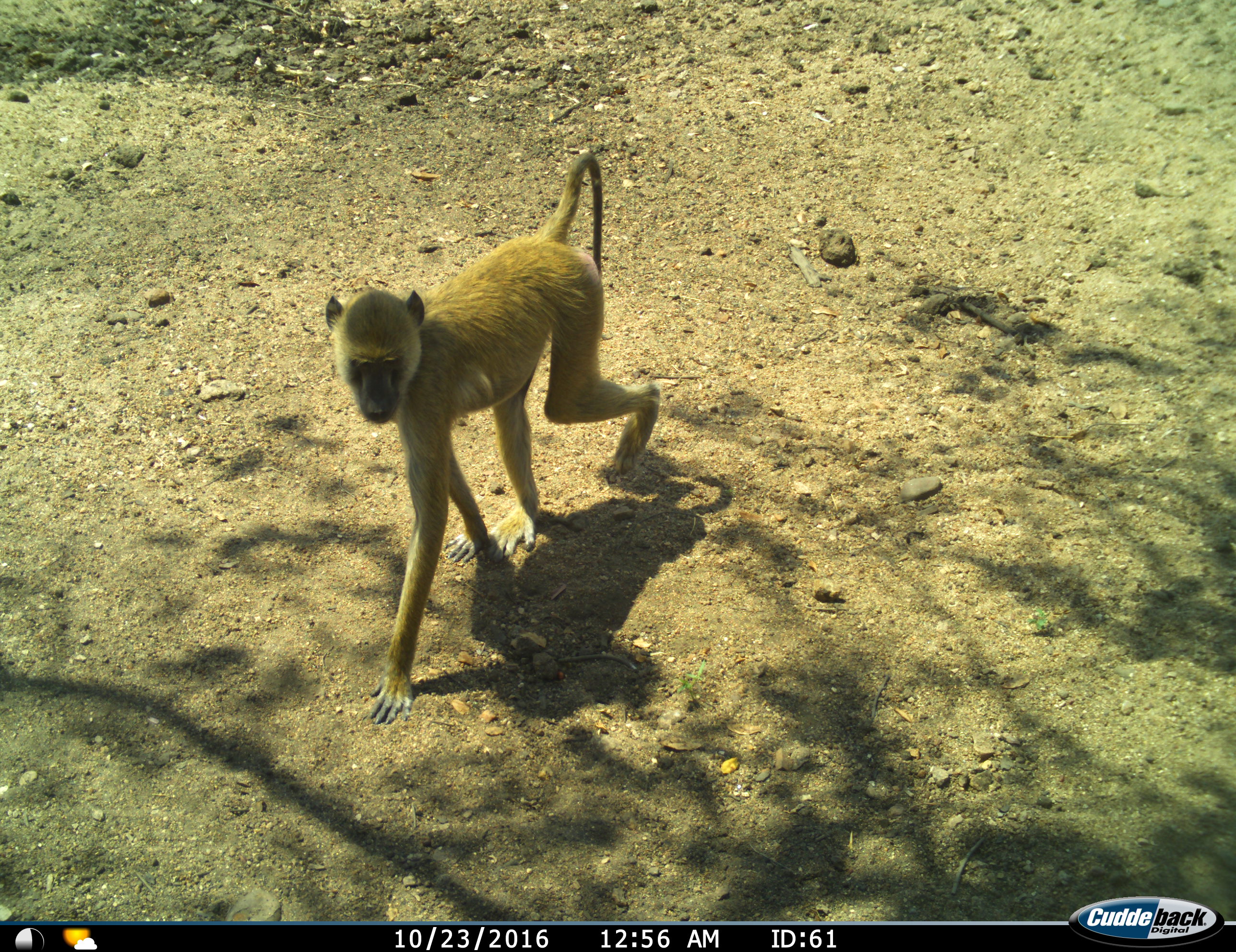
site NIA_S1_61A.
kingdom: Animalia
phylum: Chordata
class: Mammalia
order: Primates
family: Cercopithecidae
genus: Papio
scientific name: Papio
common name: baboon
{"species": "baboon (Papio)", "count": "1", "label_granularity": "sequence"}